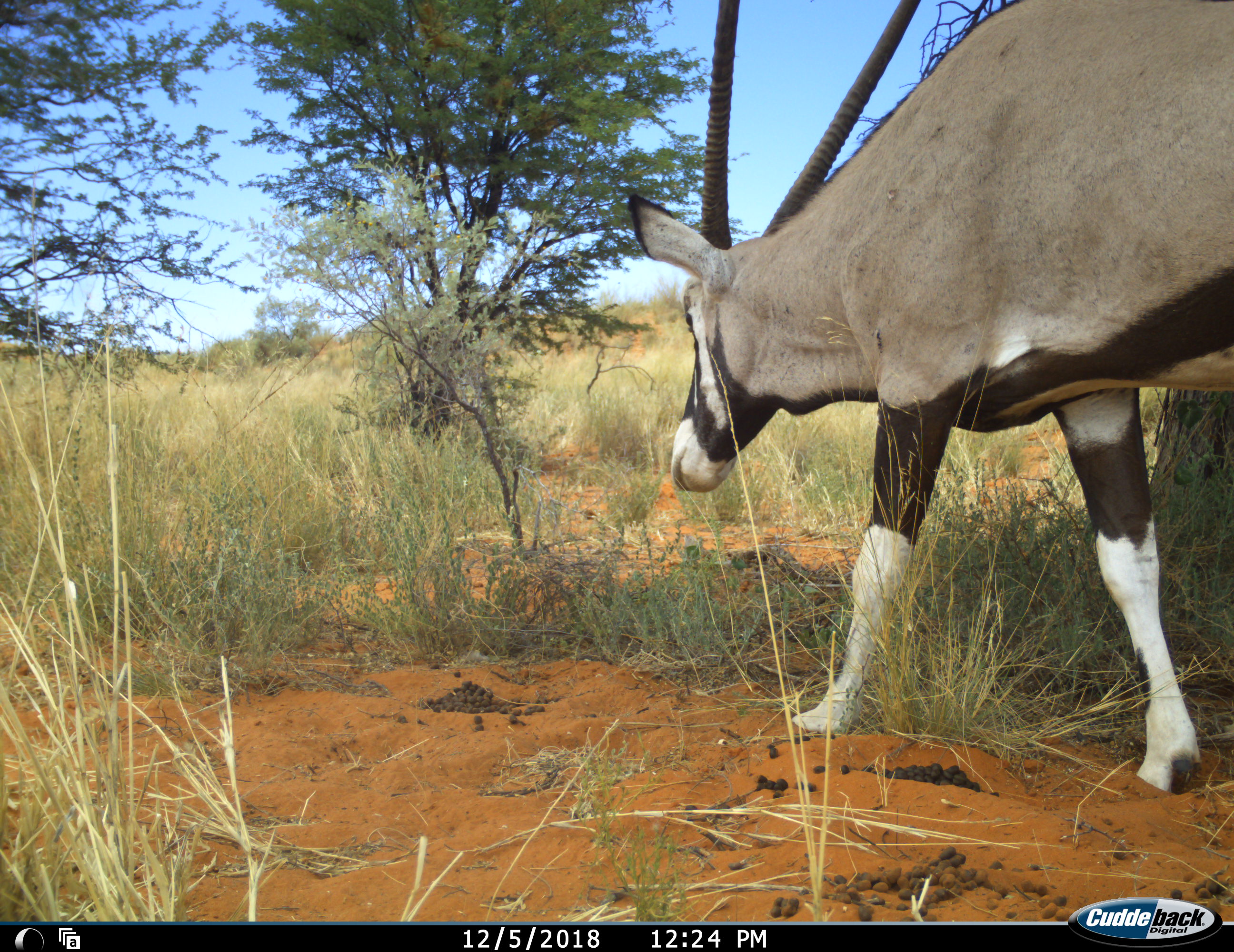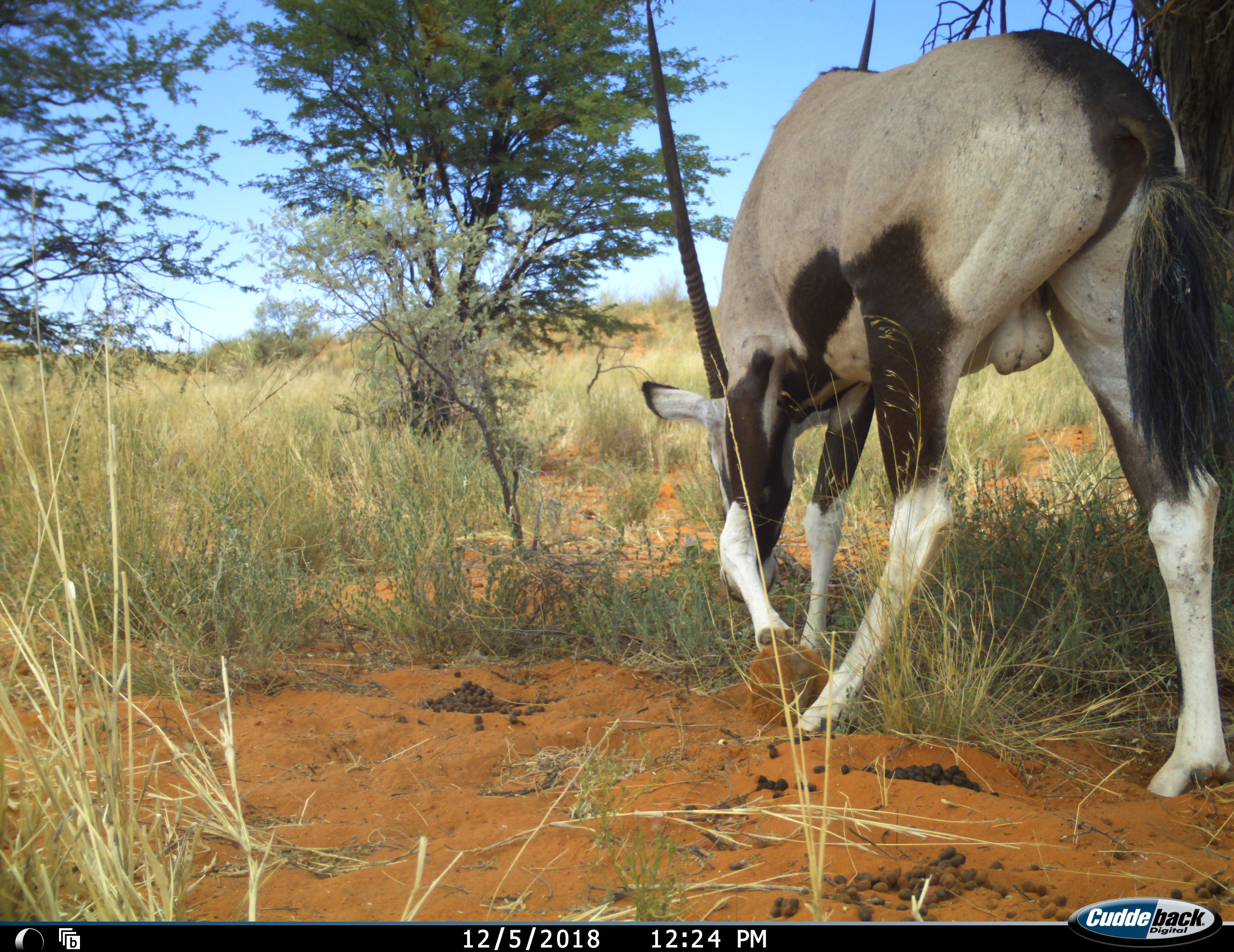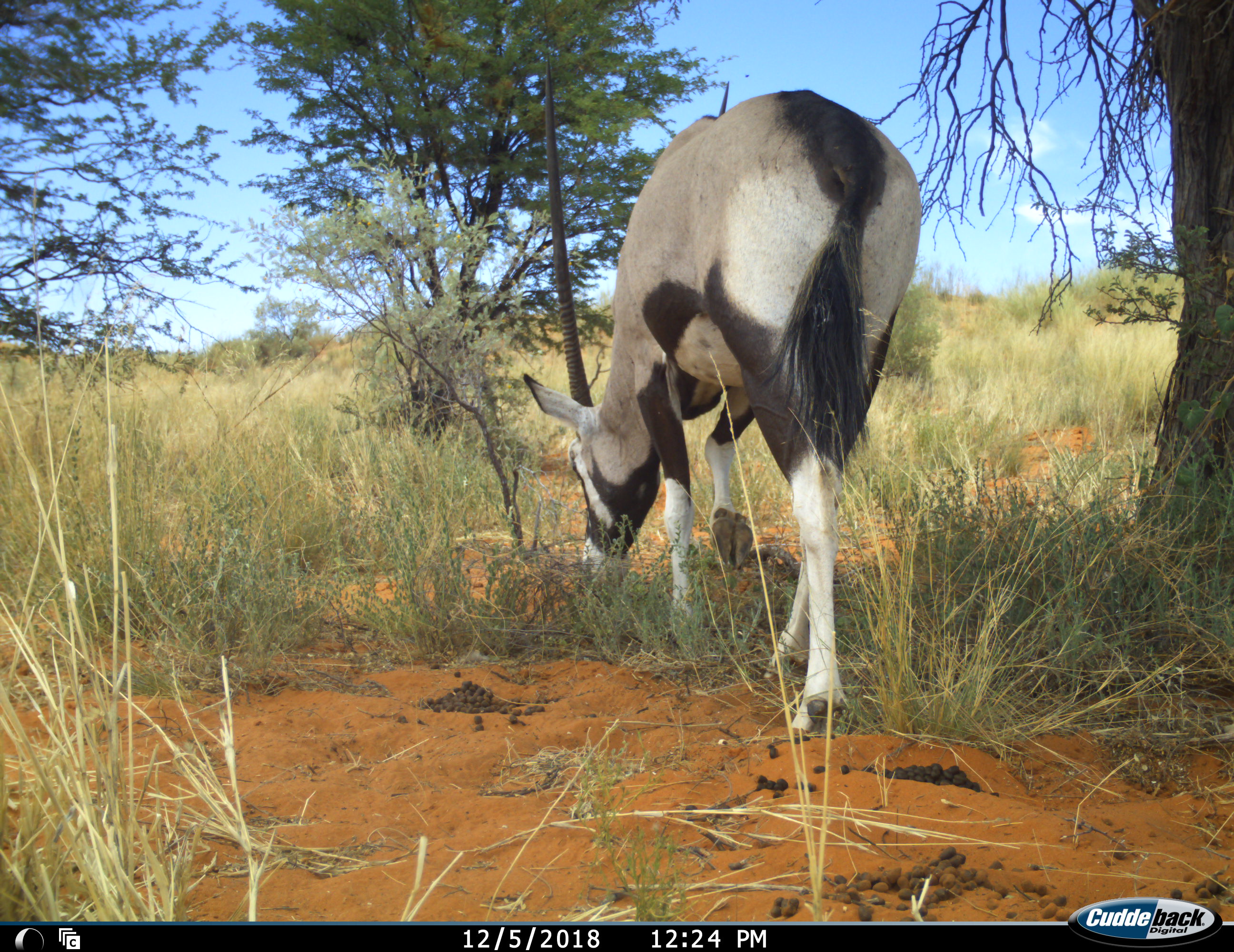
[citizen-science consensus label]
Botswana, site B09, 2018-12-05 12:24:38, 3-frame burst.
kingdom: Animalia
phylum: Chordata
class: Mammalia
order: Artiodactyla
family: Bovidae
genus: Oryx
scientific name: Oryx gazella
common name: gemsbok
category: gemsbokoryx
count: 1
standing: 0%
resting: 0%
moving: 100%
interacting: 0%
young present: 0%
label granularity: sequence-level